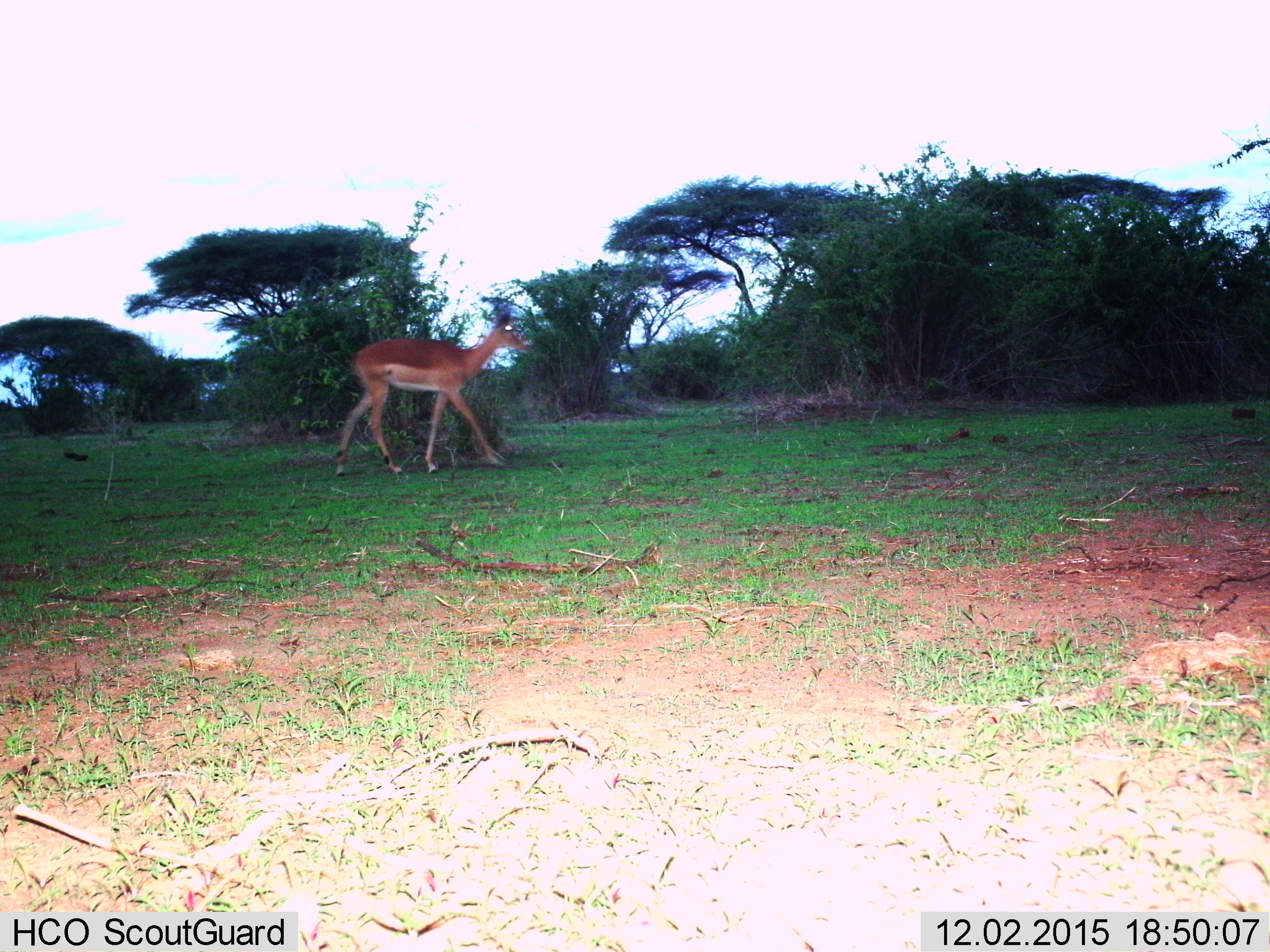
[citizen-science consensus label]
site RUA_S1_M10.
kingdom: Animalia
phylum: Chordata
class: Mammalia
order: Artiodactyla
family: Bovidae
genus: Aepyceros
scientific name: Aepyceros melampus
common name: impala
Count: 1.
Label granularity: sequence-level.